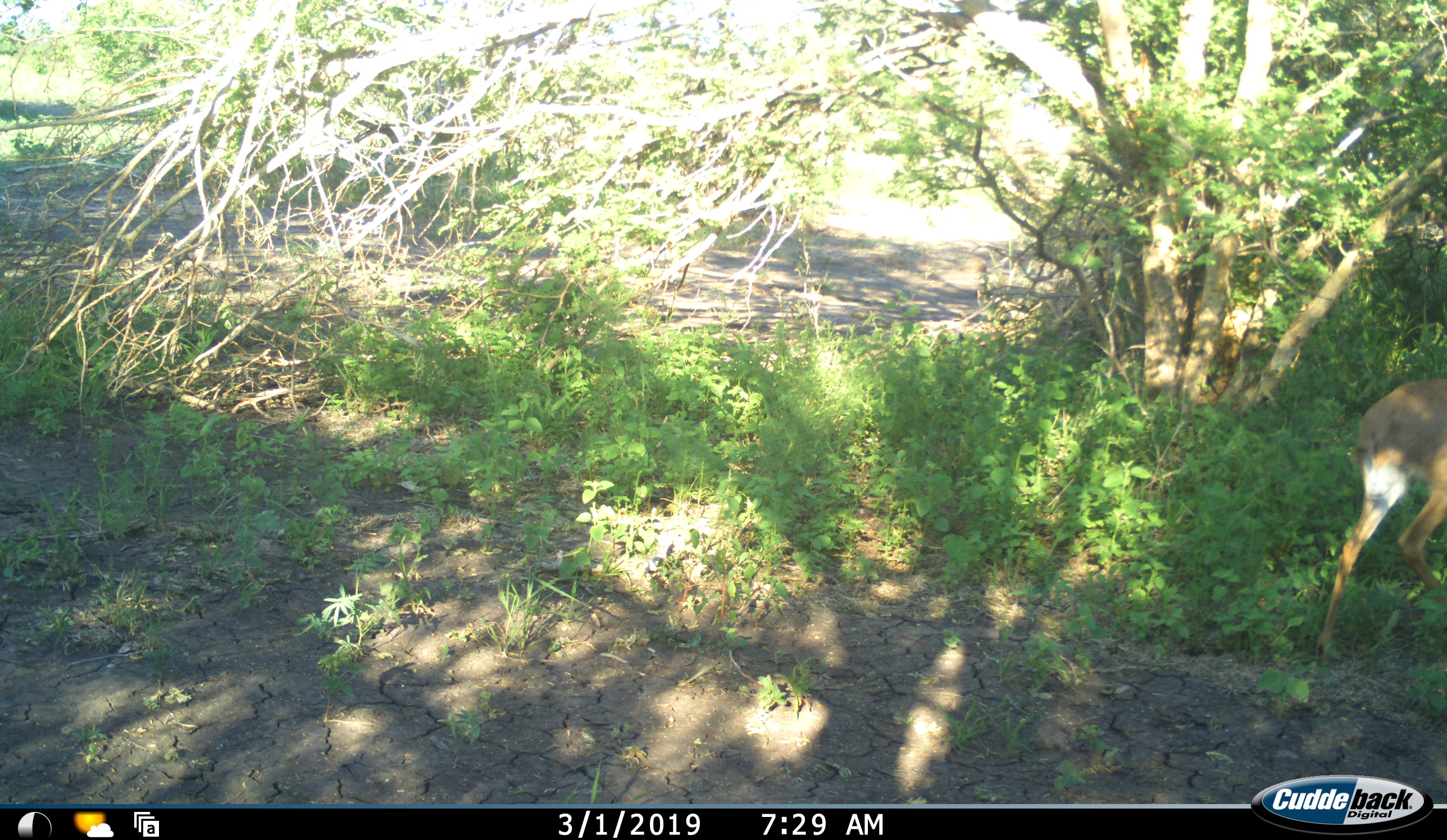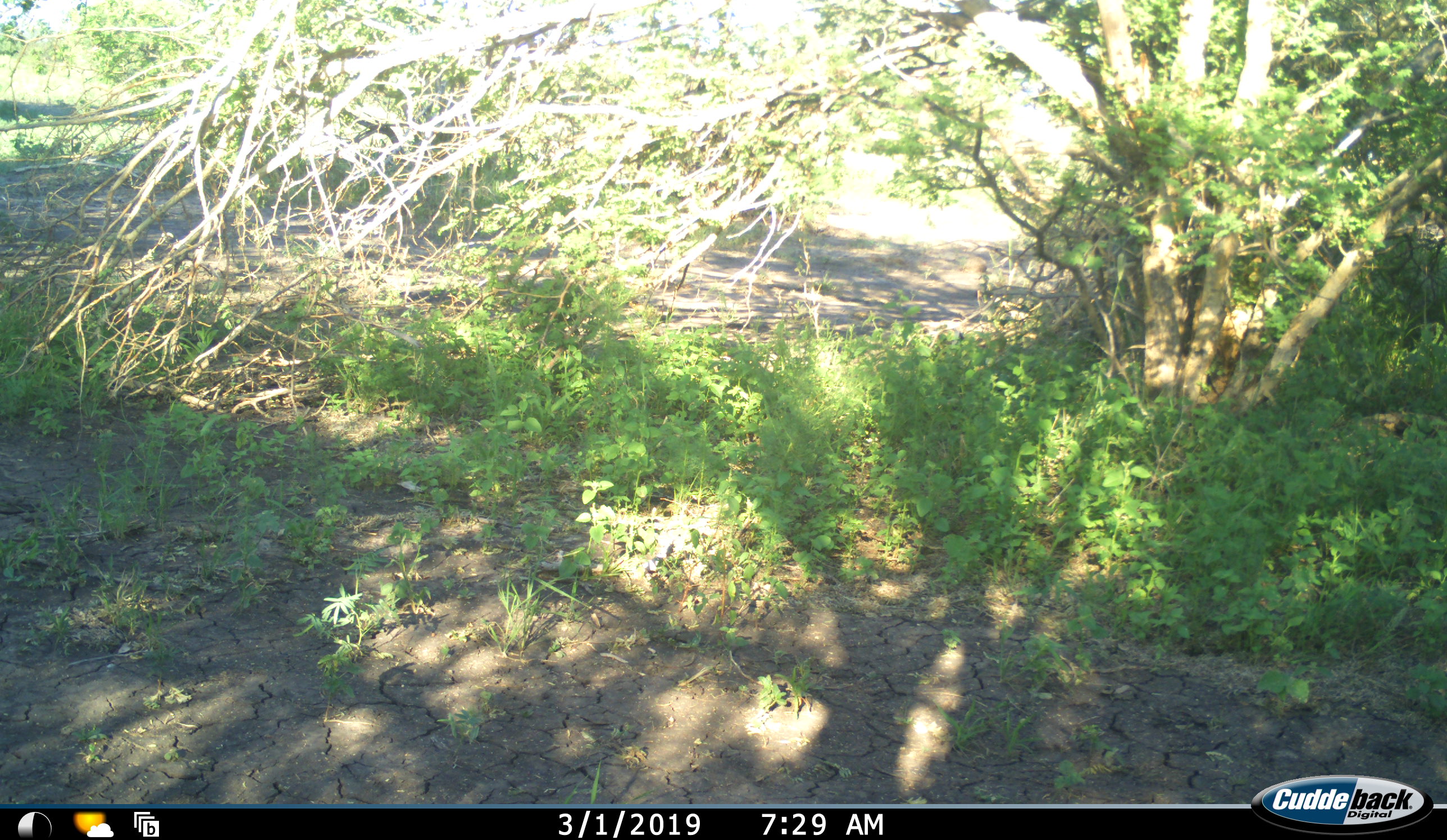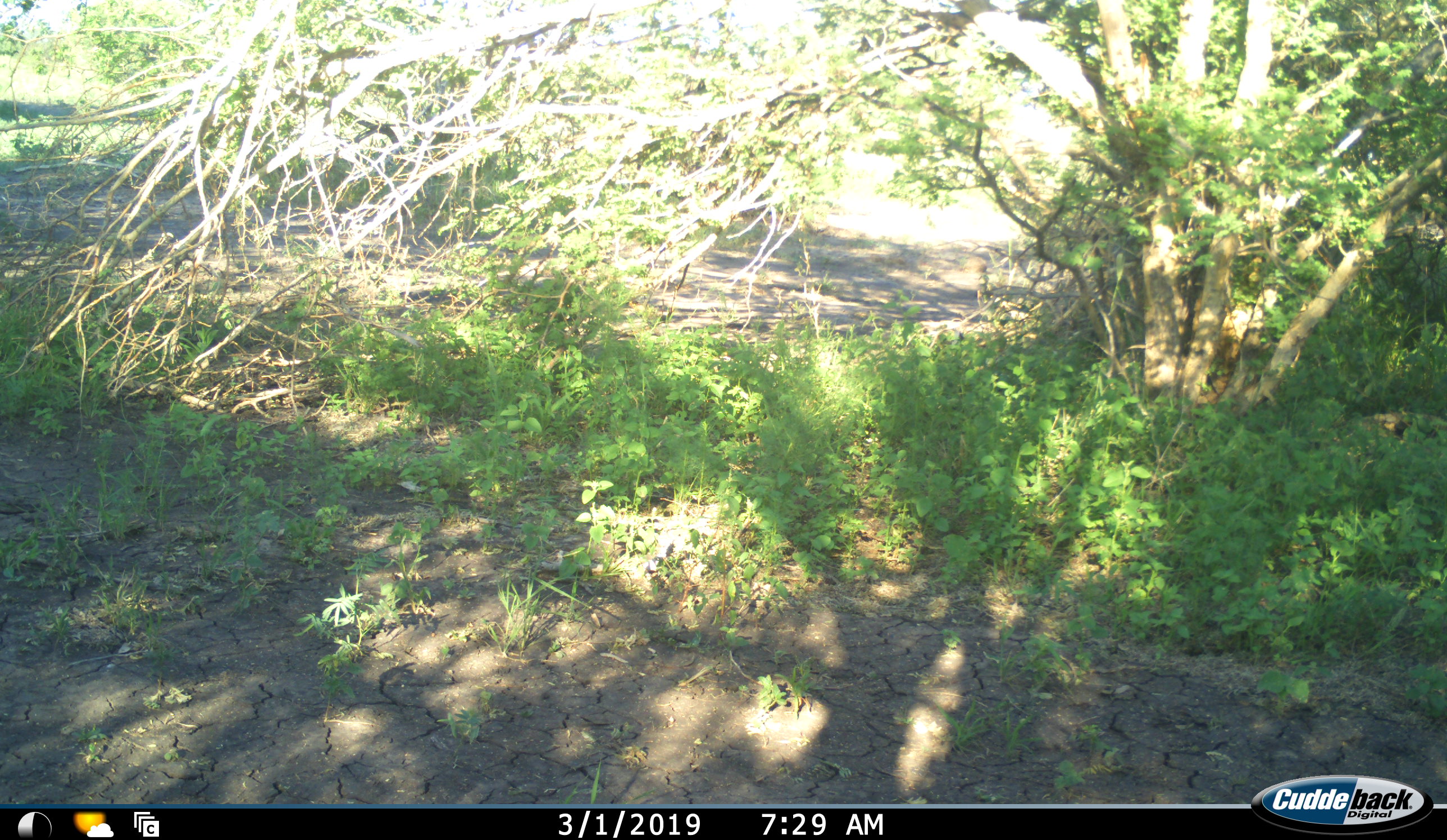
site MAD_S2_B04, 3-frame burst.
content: unidentified animal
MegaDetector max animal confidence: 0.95